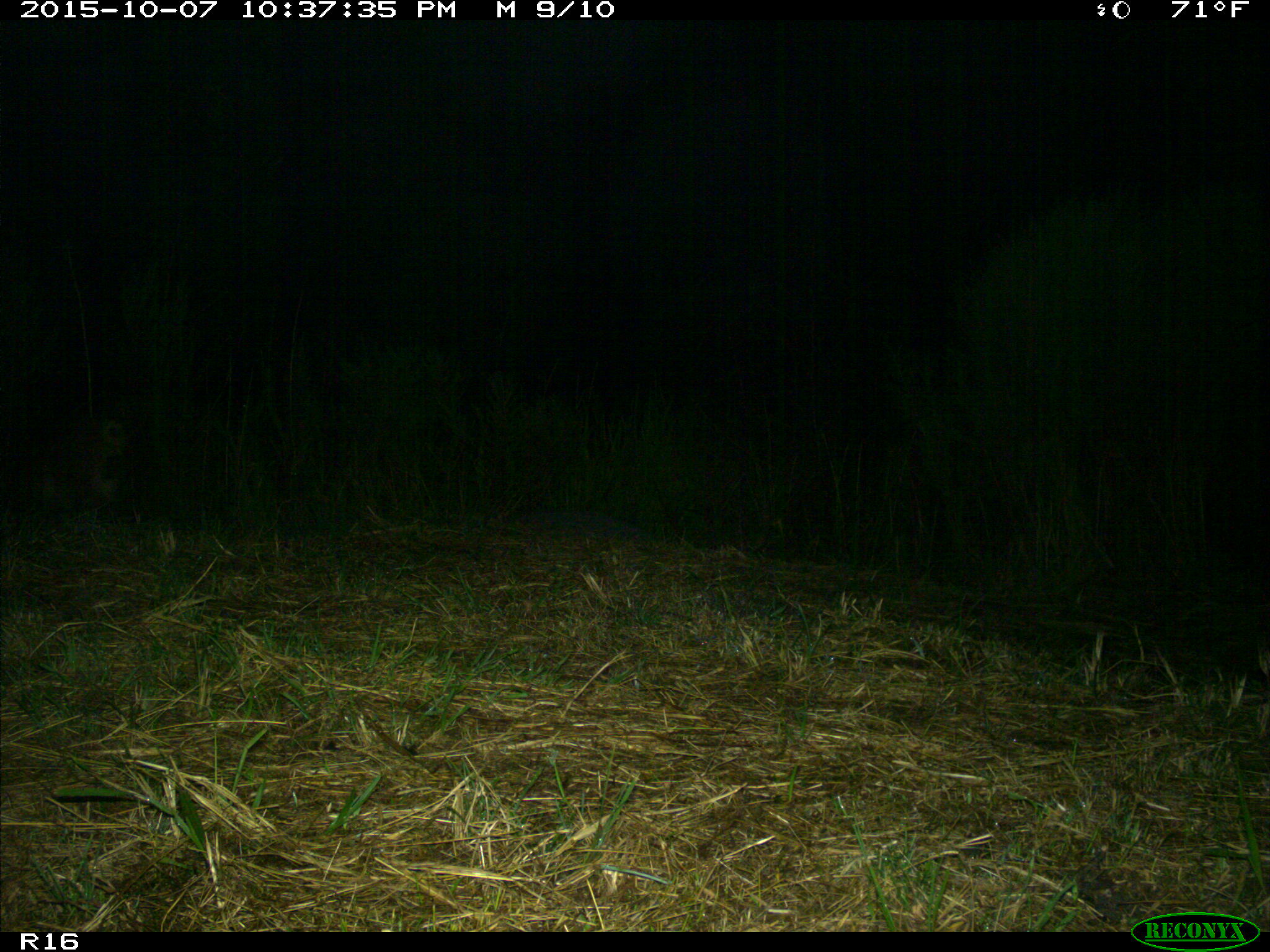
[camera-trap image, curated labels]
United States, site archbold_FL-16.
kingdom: Animalia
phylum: Chordata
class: Mammalia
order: Artiodactyla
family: Suidae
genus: Sus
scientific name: Sus scrofa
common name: wild boar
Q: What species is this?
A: Sus scrofa (wild boar).